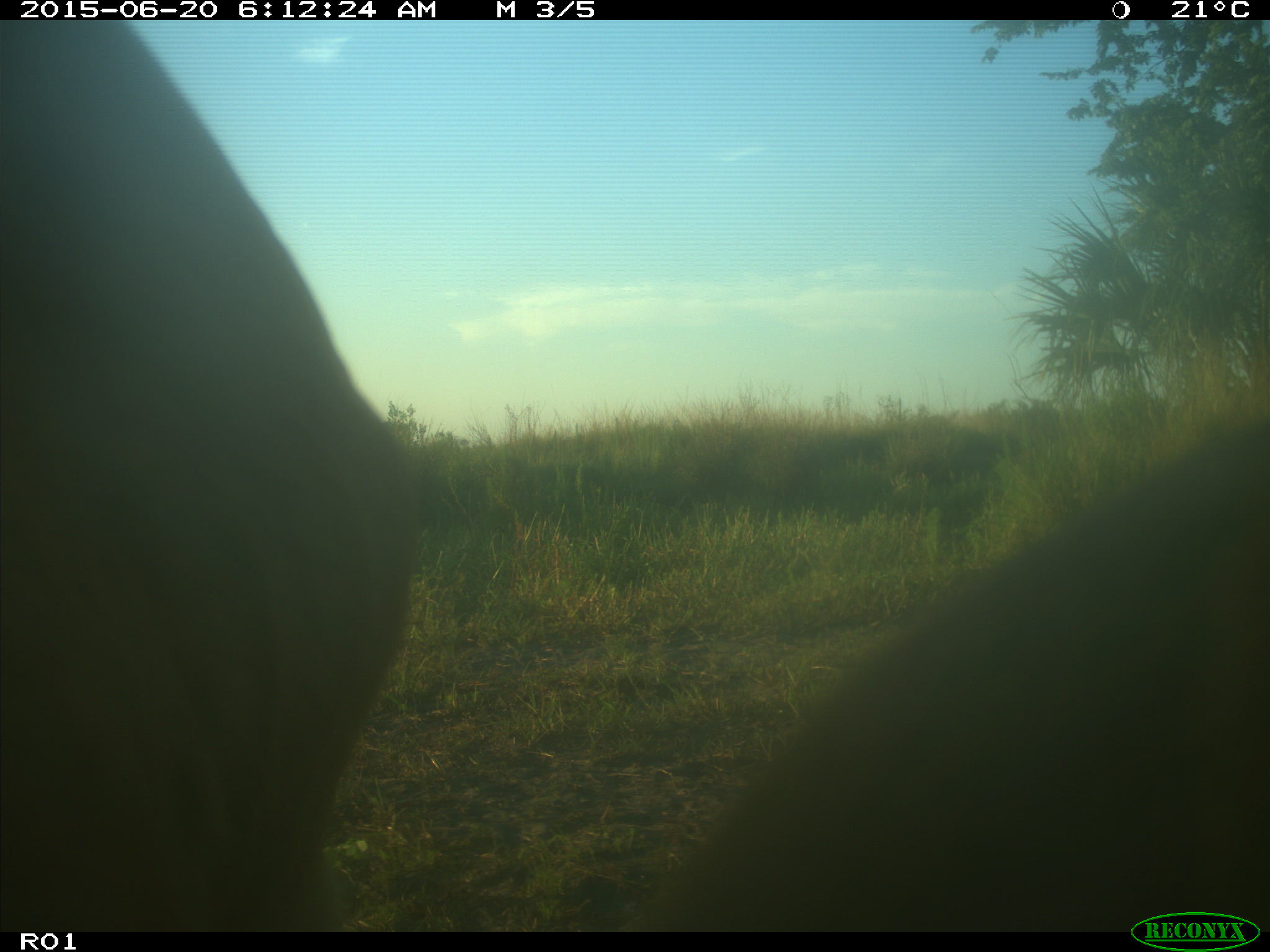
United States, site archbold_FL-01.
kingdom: Animalia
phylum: Chordata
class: Mammalia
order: Artiodactyla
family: Bovidae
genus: Bos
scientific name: Bos taurus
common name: domestic cow